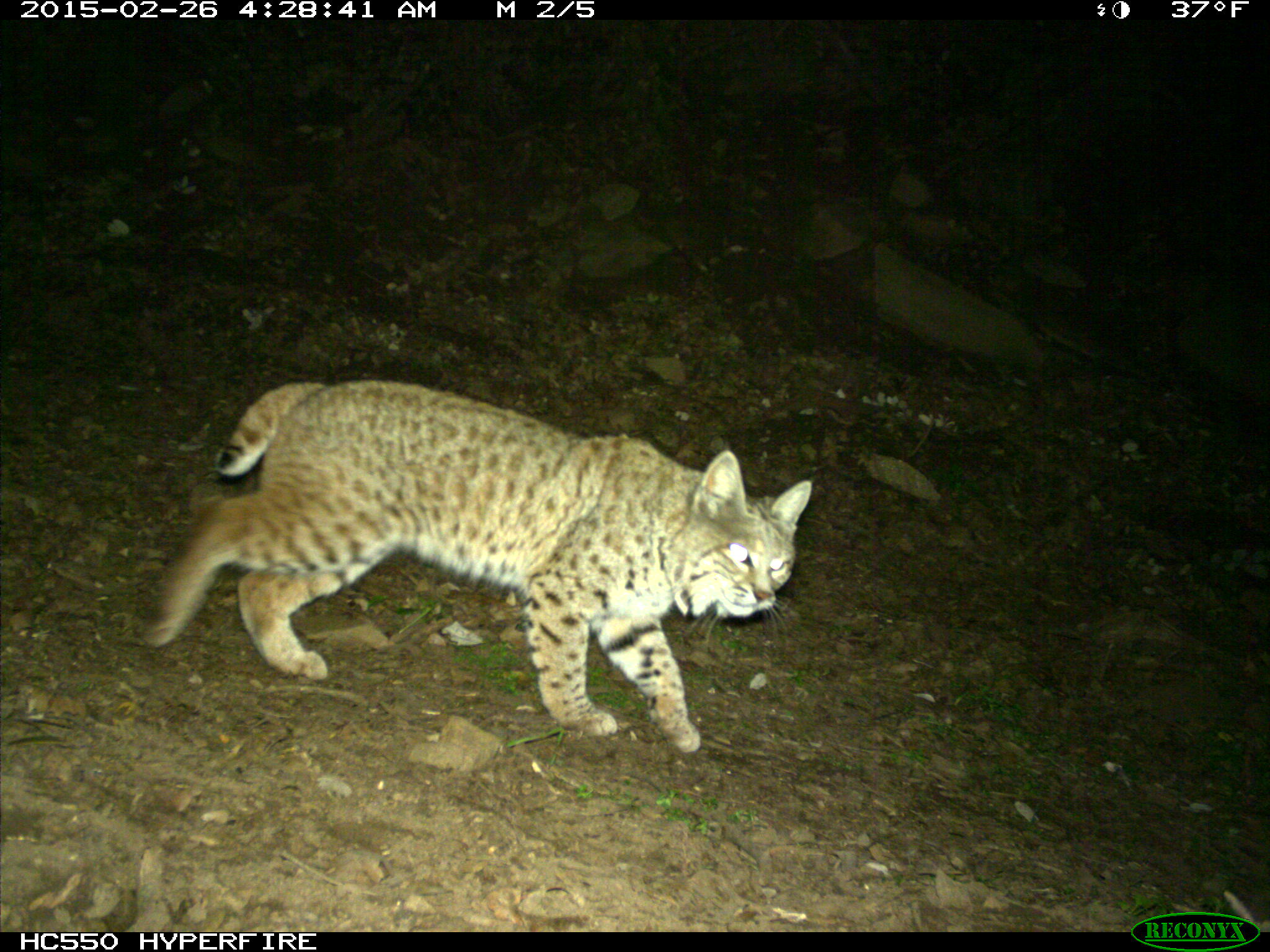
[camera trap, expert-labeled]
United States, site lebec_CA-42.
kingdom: Animalia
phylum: Chordata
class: Mammalia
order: Carnivora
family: Felidae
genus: Lynx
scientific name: Lynx rufus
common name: bobcat